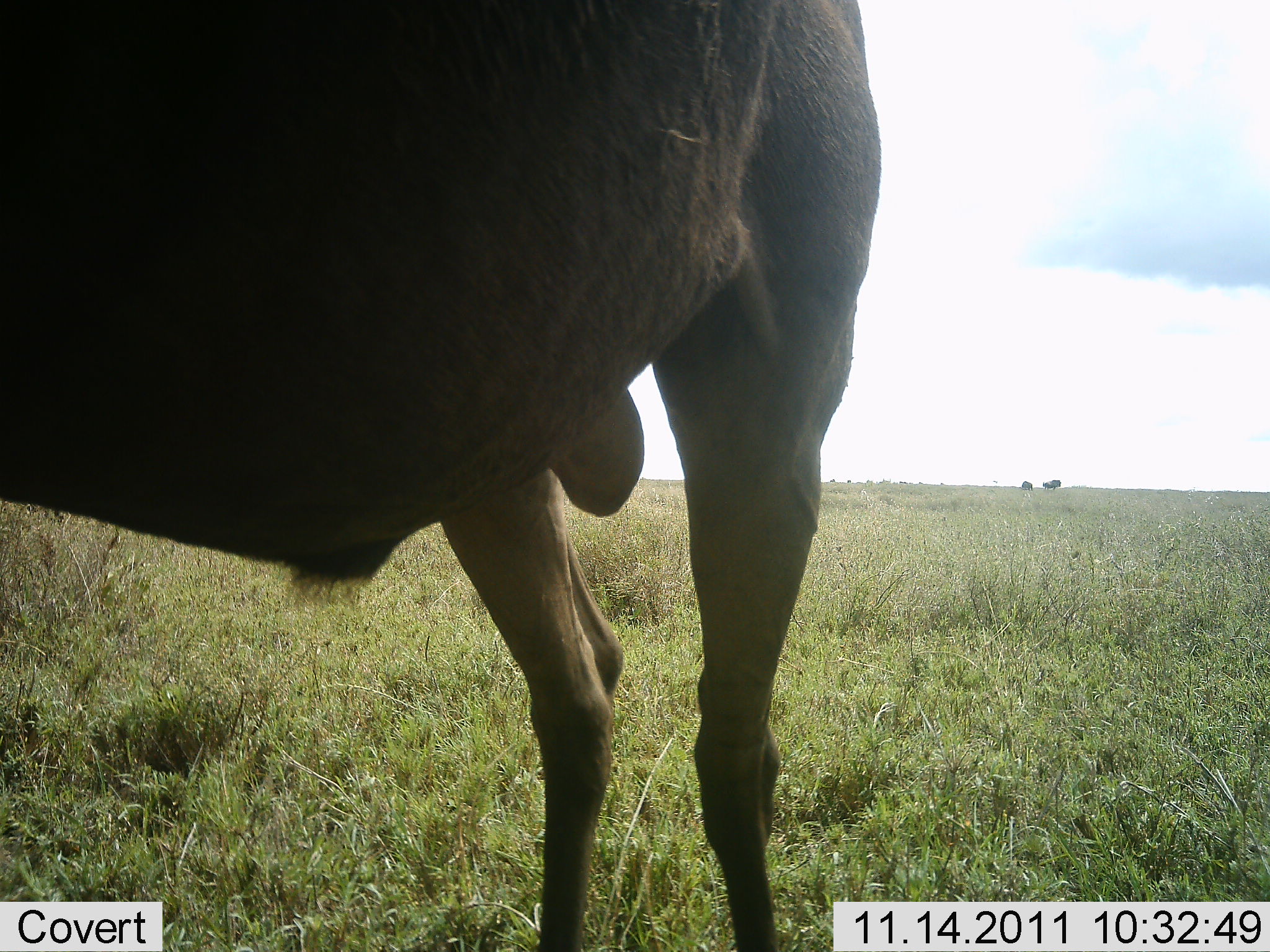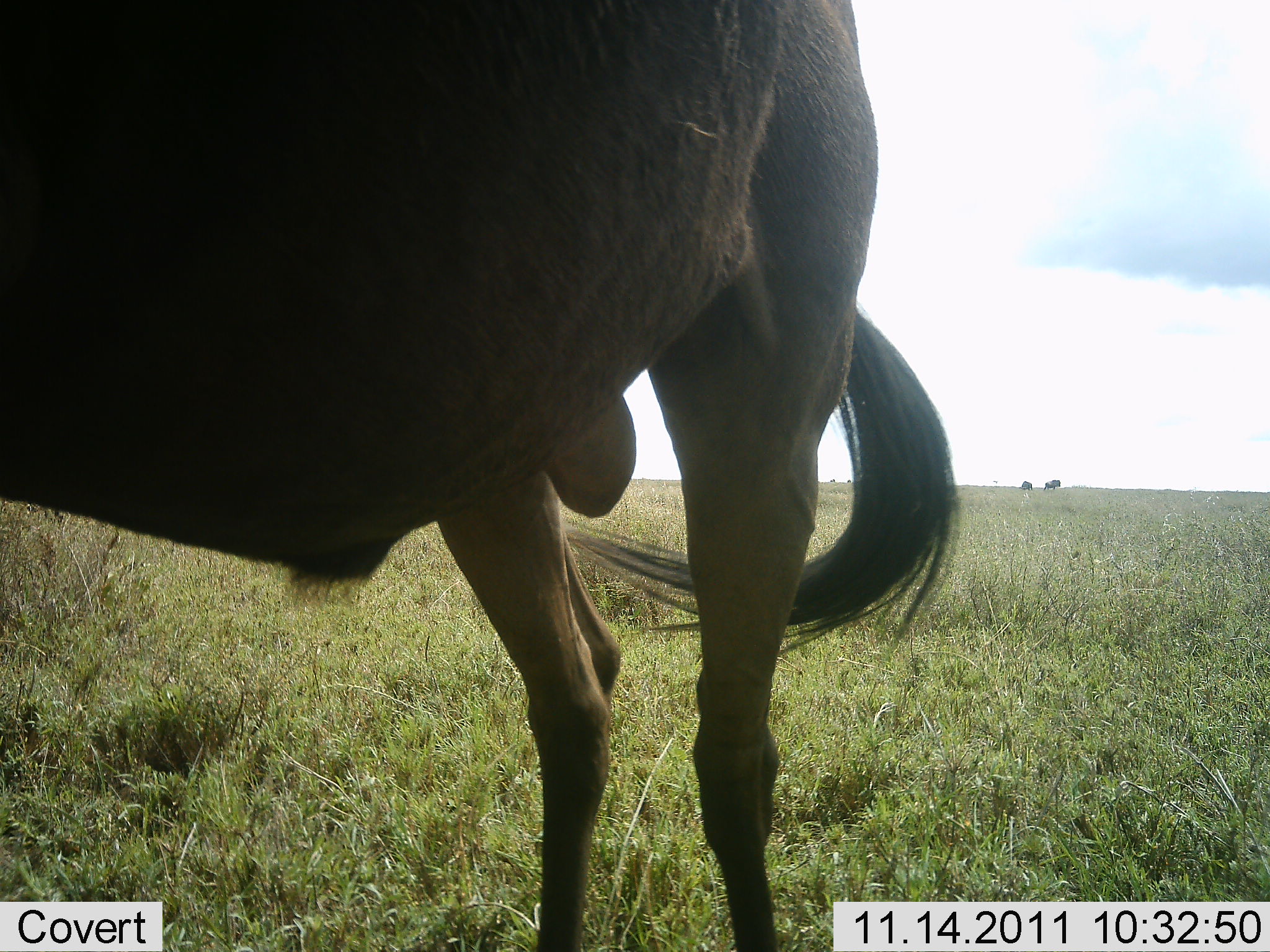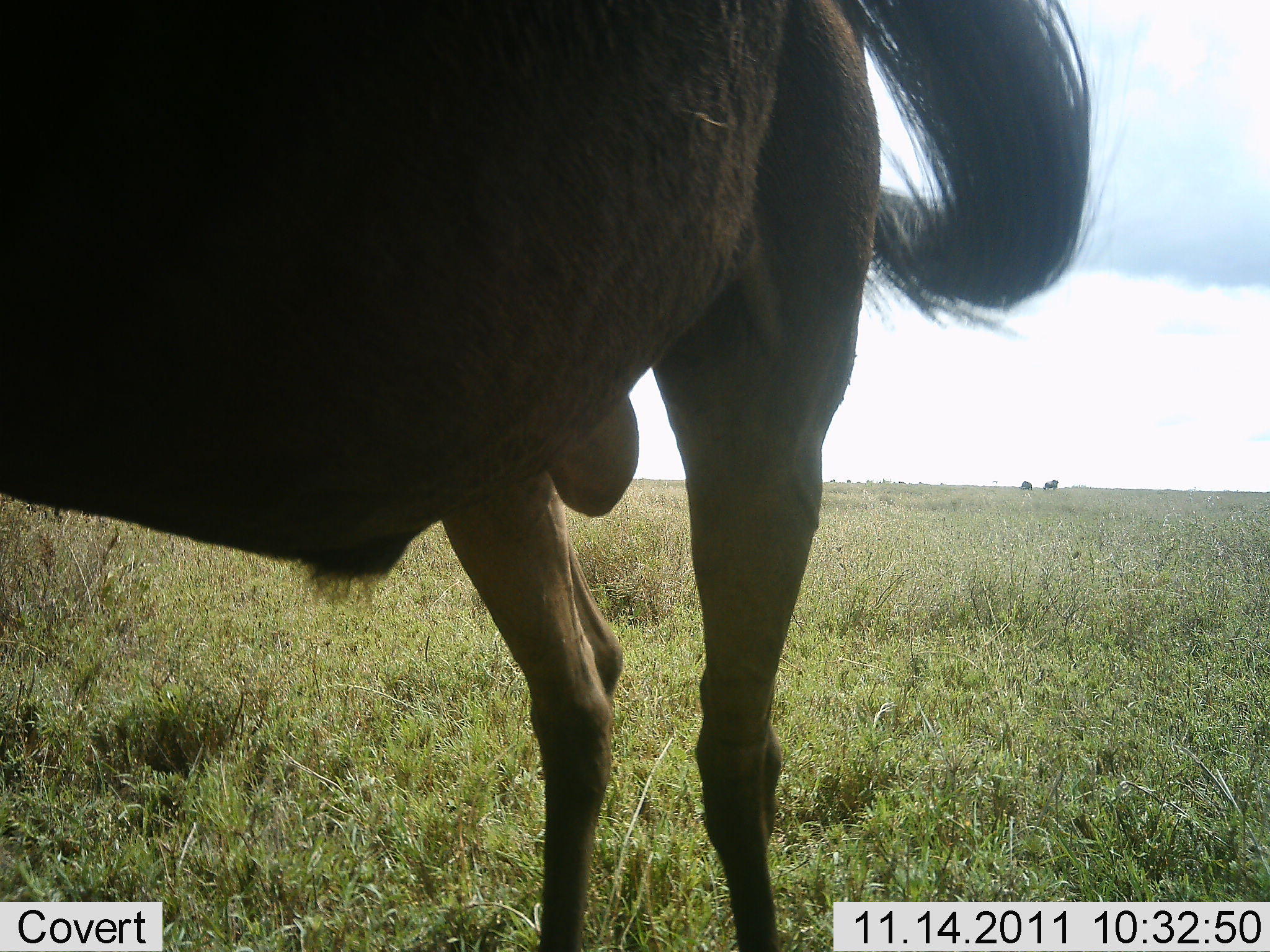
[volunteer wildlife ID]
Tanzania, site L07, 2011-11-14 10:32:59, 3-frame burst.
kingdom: Animalia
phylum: Chordata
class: Mammalia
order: Artiodactyla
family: Bovidae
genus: Connochaetes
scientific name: Connochaetes taurinus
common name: blue wildebeest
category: wildebeest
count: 1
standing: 88%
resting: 6%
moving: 12%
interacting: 0%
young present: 0%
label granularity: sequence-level